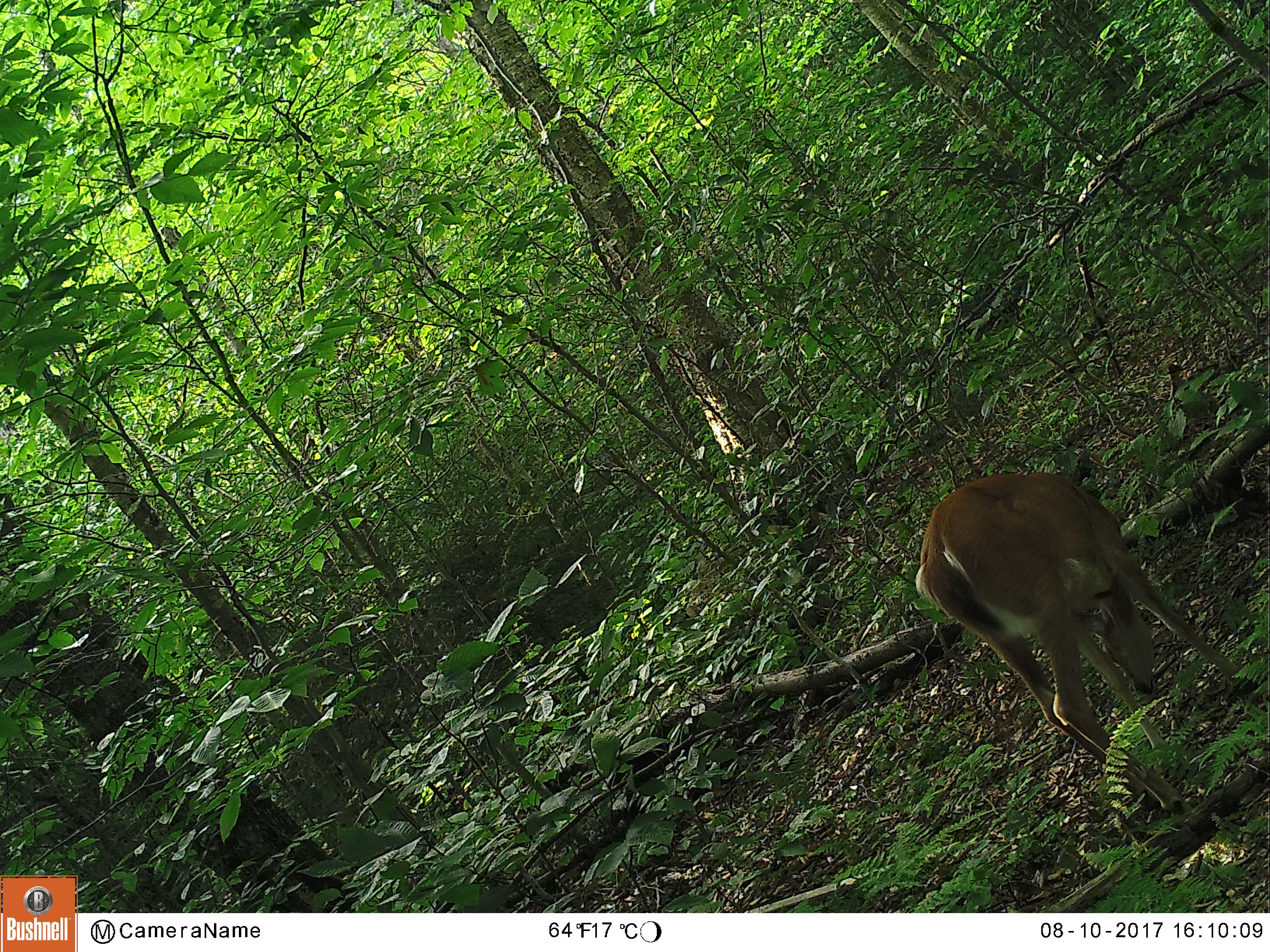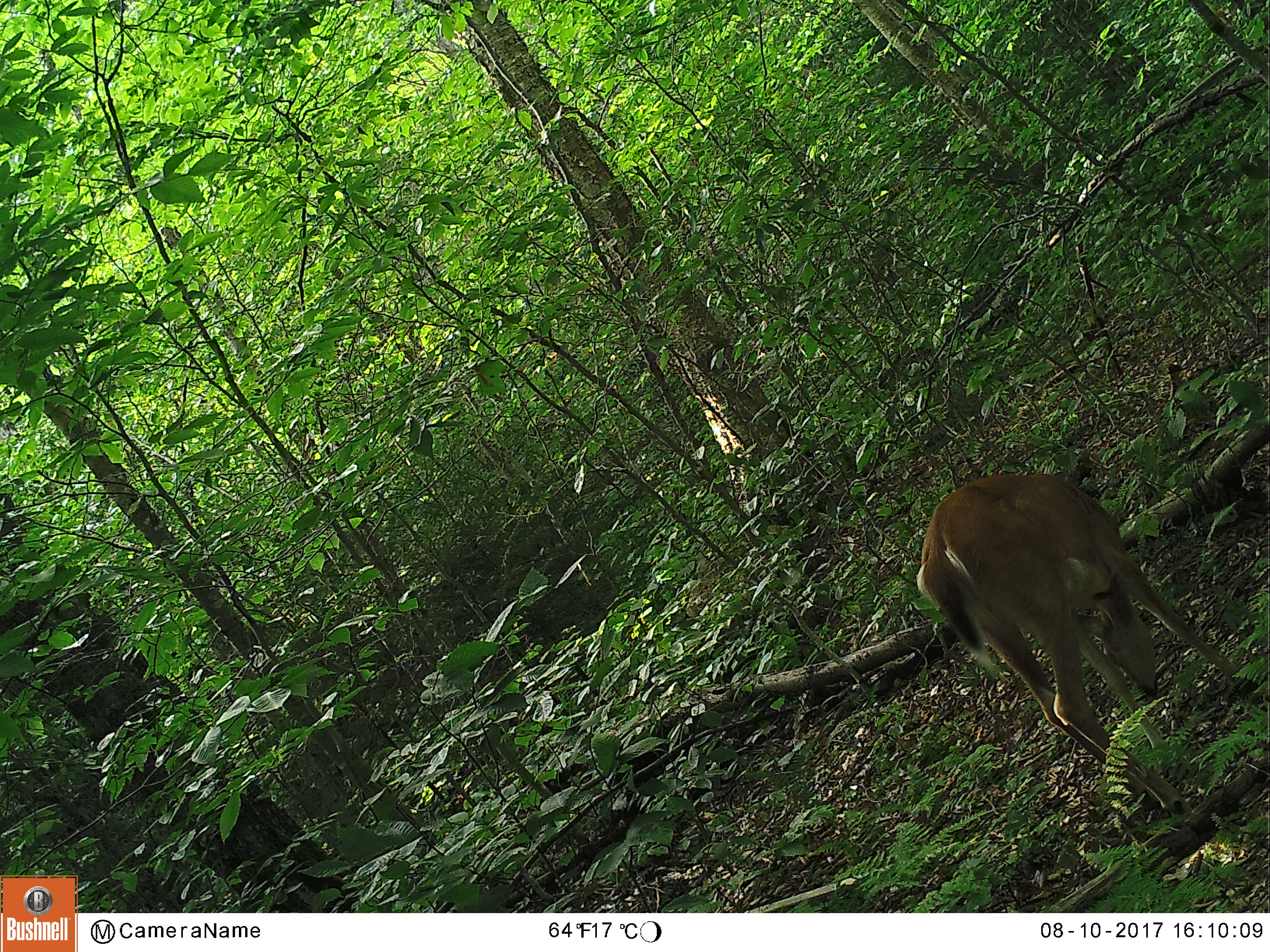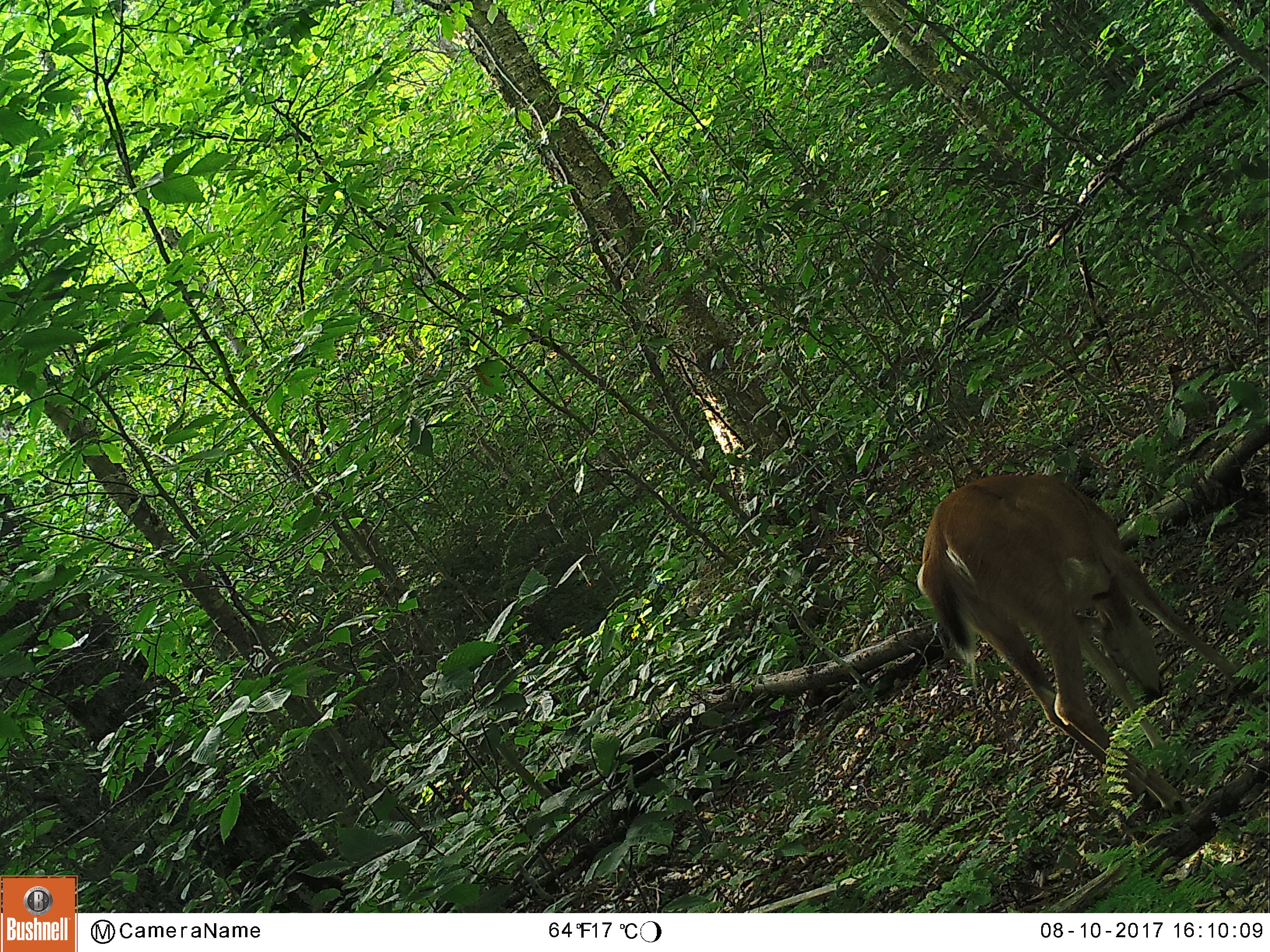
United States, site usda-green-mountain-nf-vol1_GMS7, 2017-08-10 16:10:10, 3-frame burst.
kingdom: Animalia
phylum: Chordata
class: Mammalia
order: Artiodactyla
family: Cervidae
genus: Odocoileus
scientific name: Odocoileus virginianus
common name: white-tailed deer